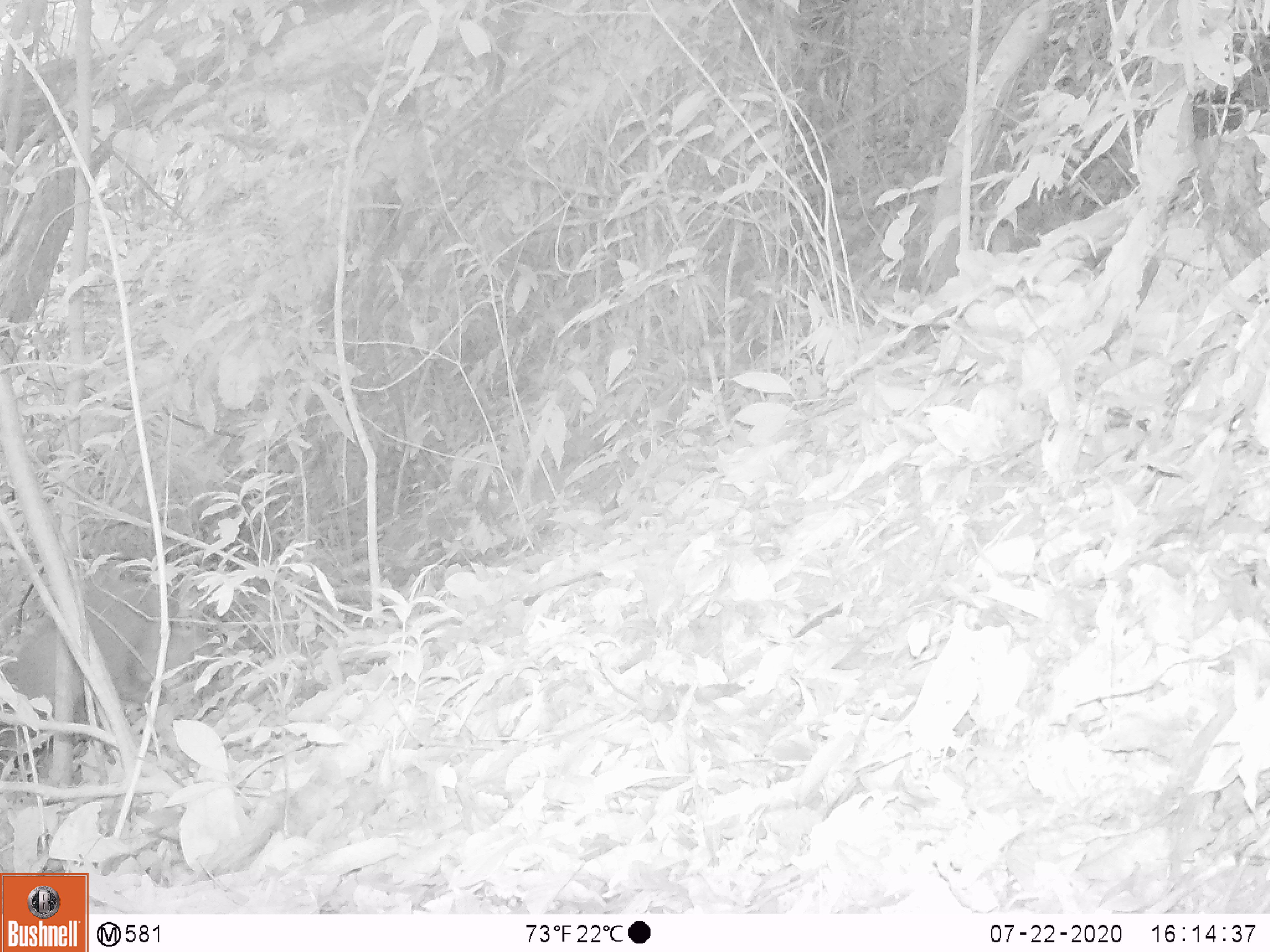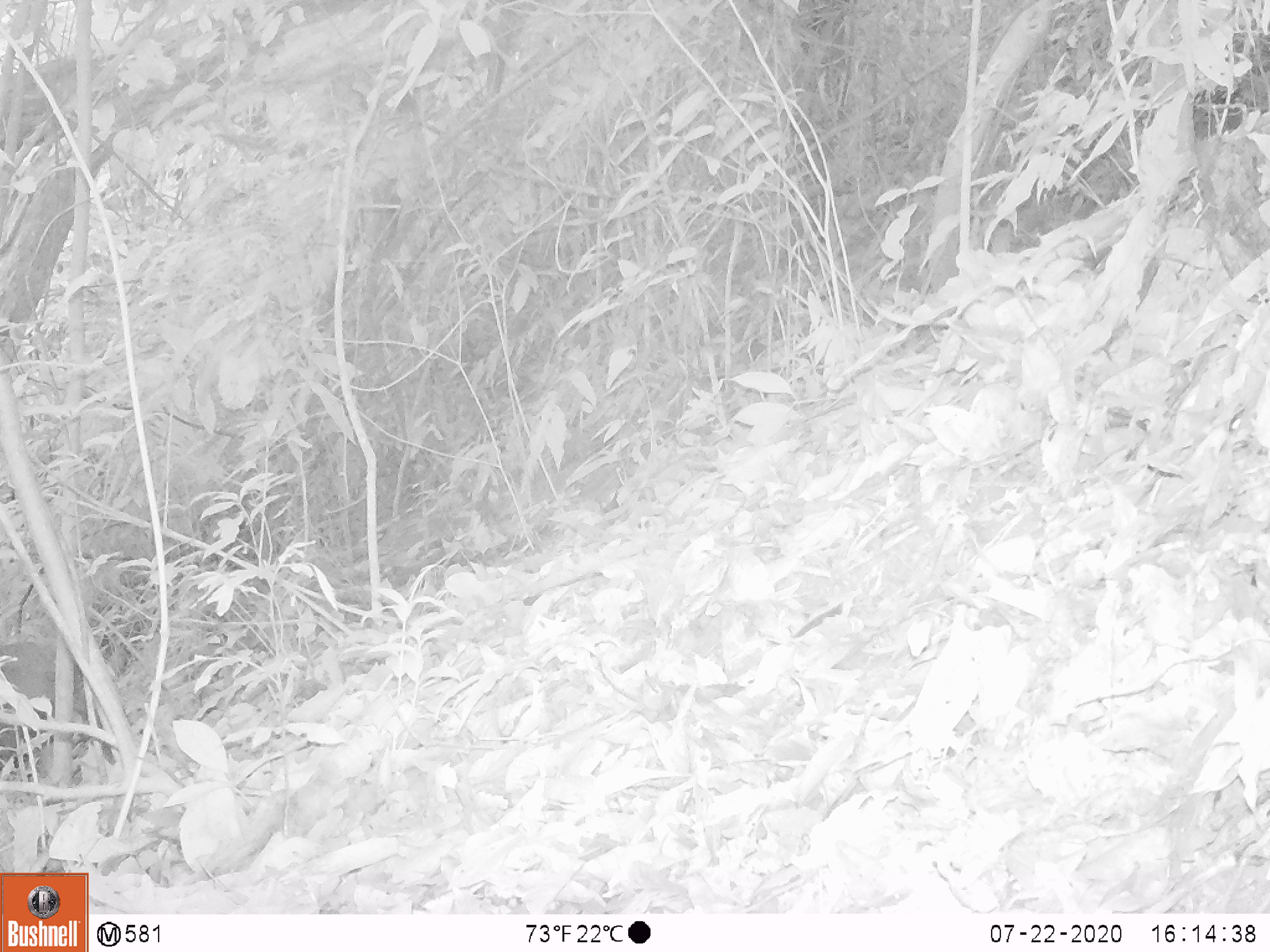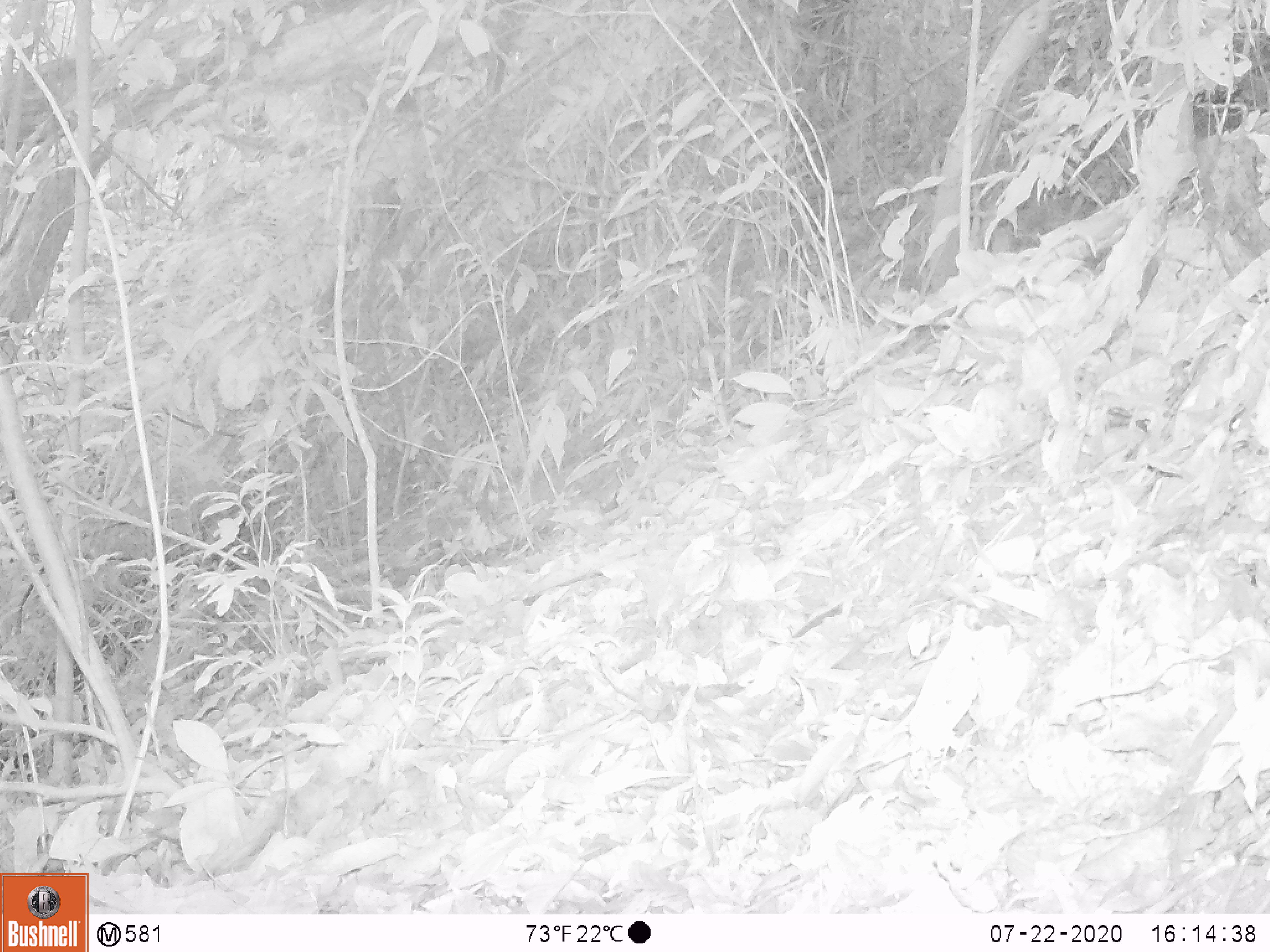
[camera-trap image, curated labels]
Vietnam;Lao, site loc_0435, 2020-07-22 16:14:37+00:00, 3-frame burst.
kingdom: Animalia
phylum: Chordata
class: Mammalia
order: Artiodactyla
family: Cervidae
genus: Muntiacus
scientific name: Muntiacus rooseveltorum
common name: roosevelt's muntjac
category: roosevelts muntjac group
Roosevelts muntjac group (roosevelt's muntjac) (Muntiacus rooseveltorum). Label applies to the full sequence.